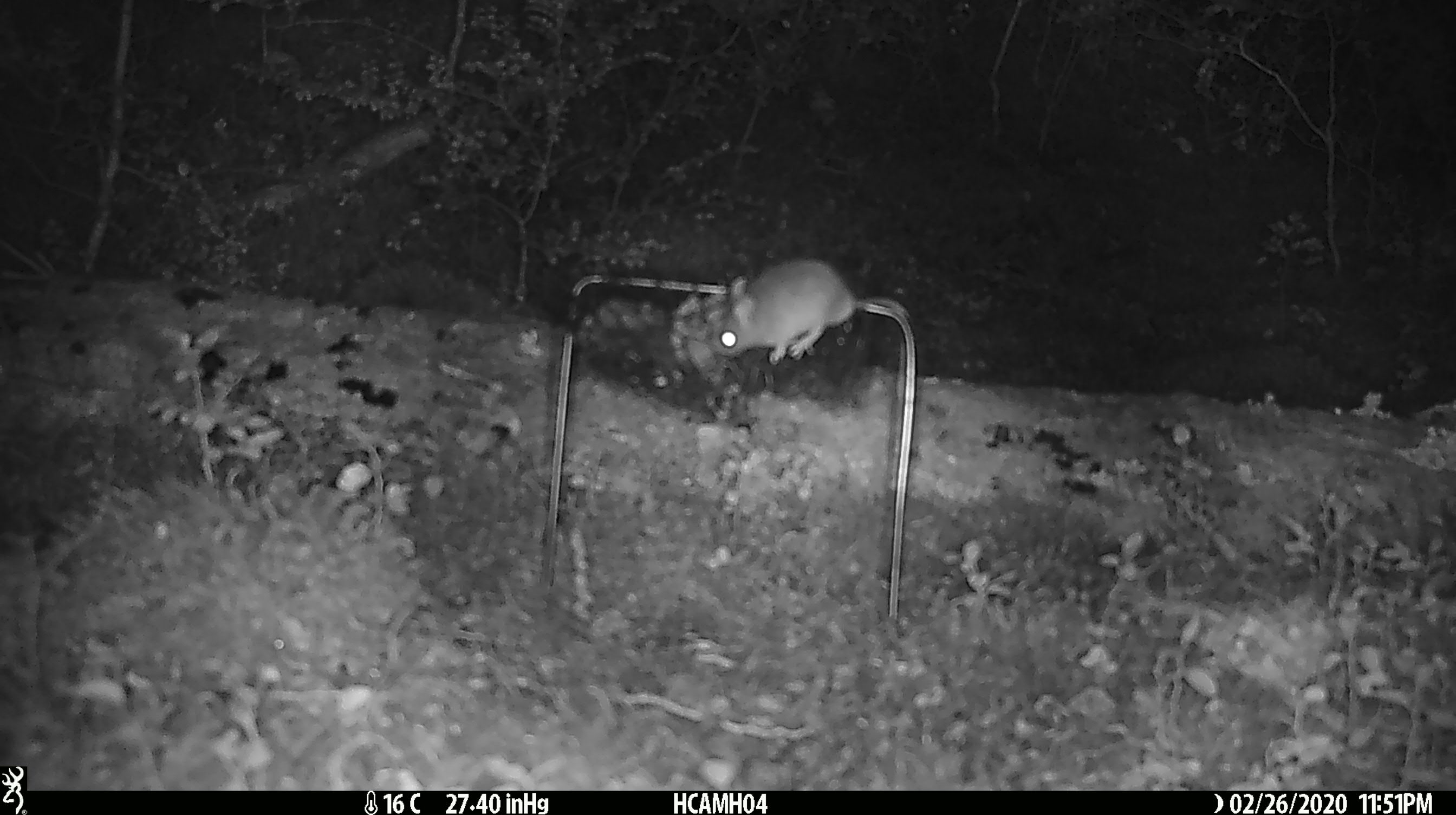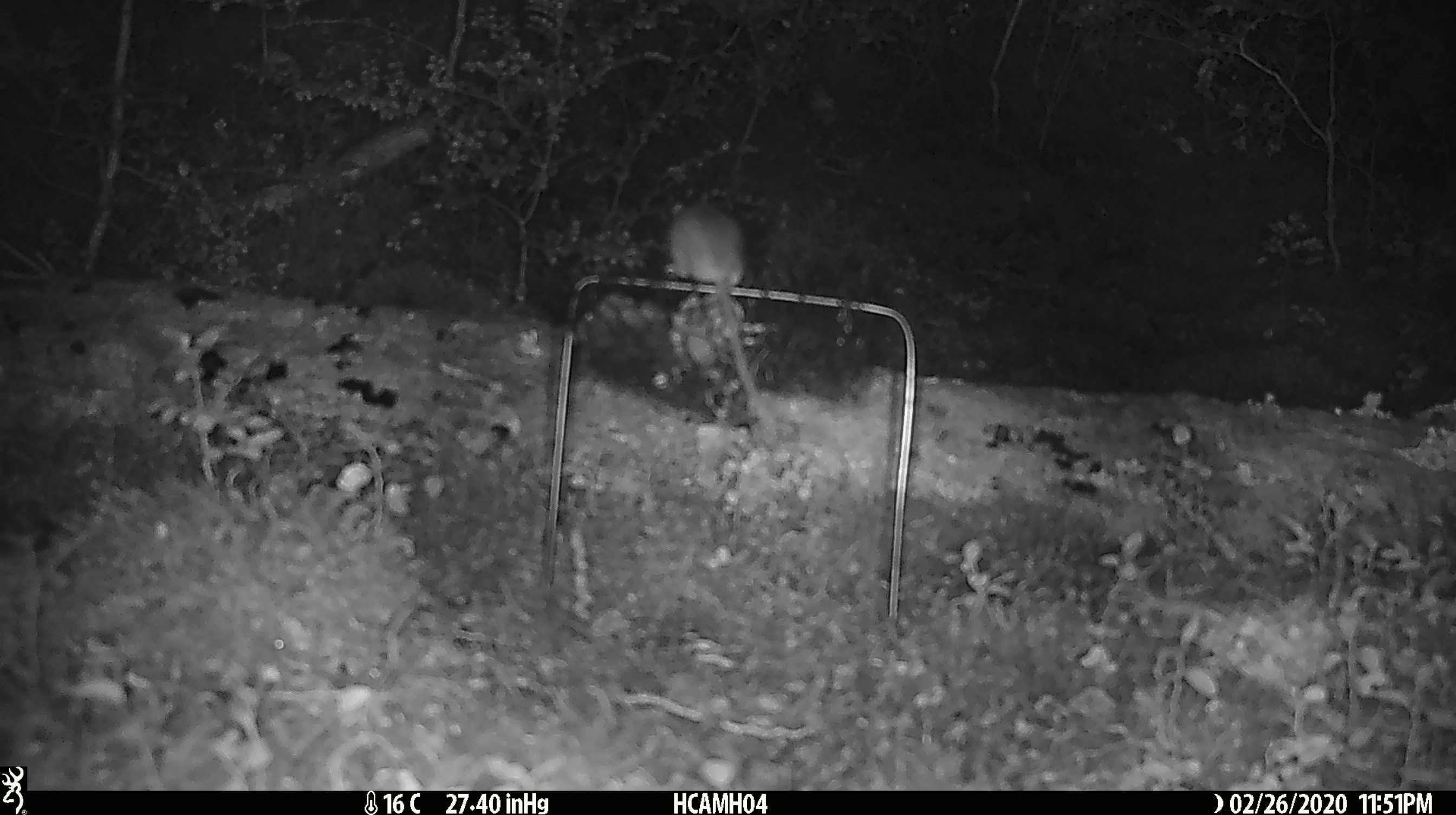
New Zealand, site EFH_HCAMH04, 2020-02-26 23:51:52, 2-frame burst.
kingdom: Animalia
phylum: Chordata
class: Mammalia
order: Rodentia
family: Muridae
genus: Mus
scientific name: Mus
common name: mouse